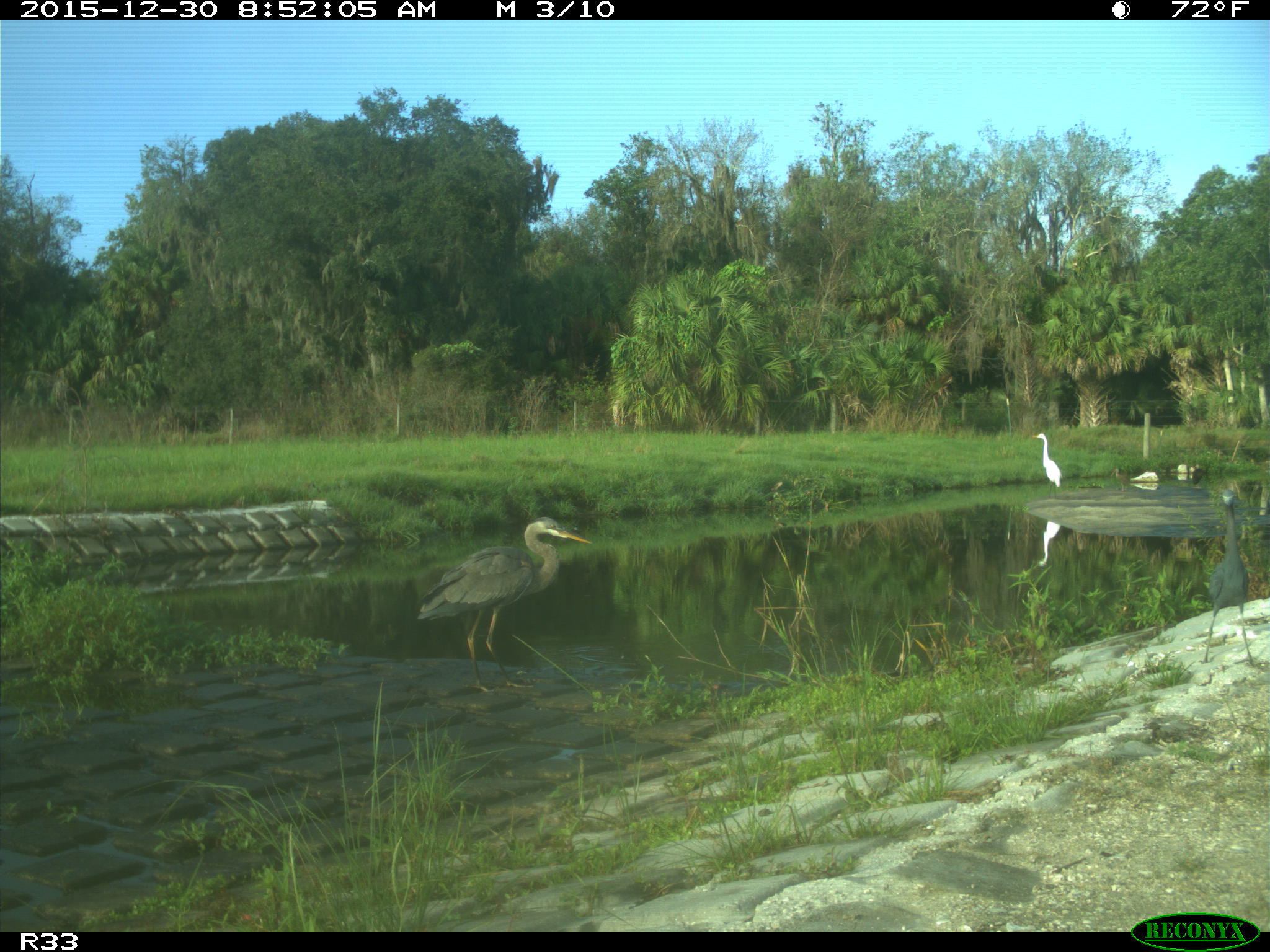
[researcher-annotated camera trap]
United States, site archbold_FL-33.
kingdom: Animalia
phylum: Chordata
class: Aves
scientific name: Aves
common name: birds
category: unidentified bird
Unidentified bird (birds) (Aves).